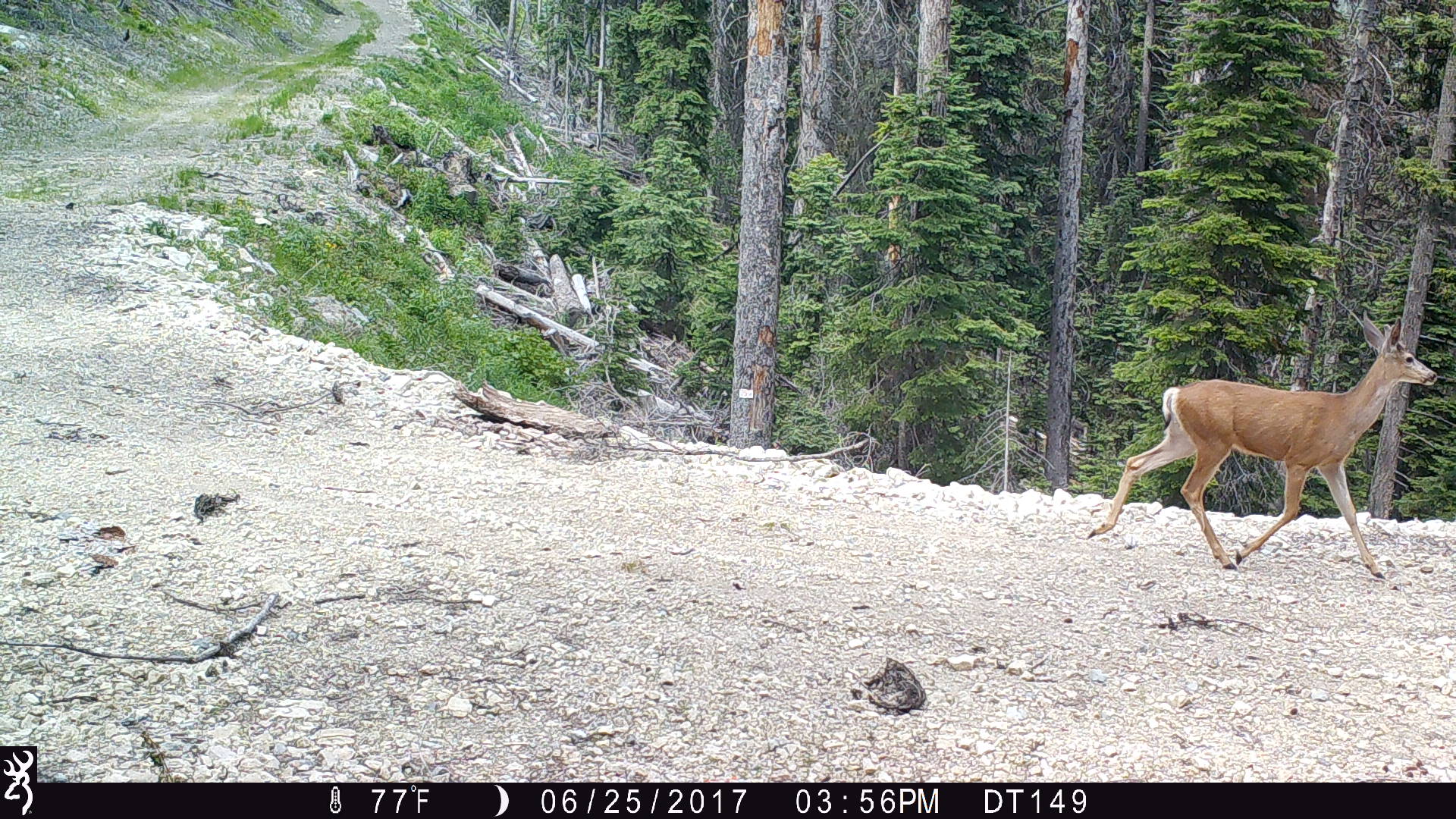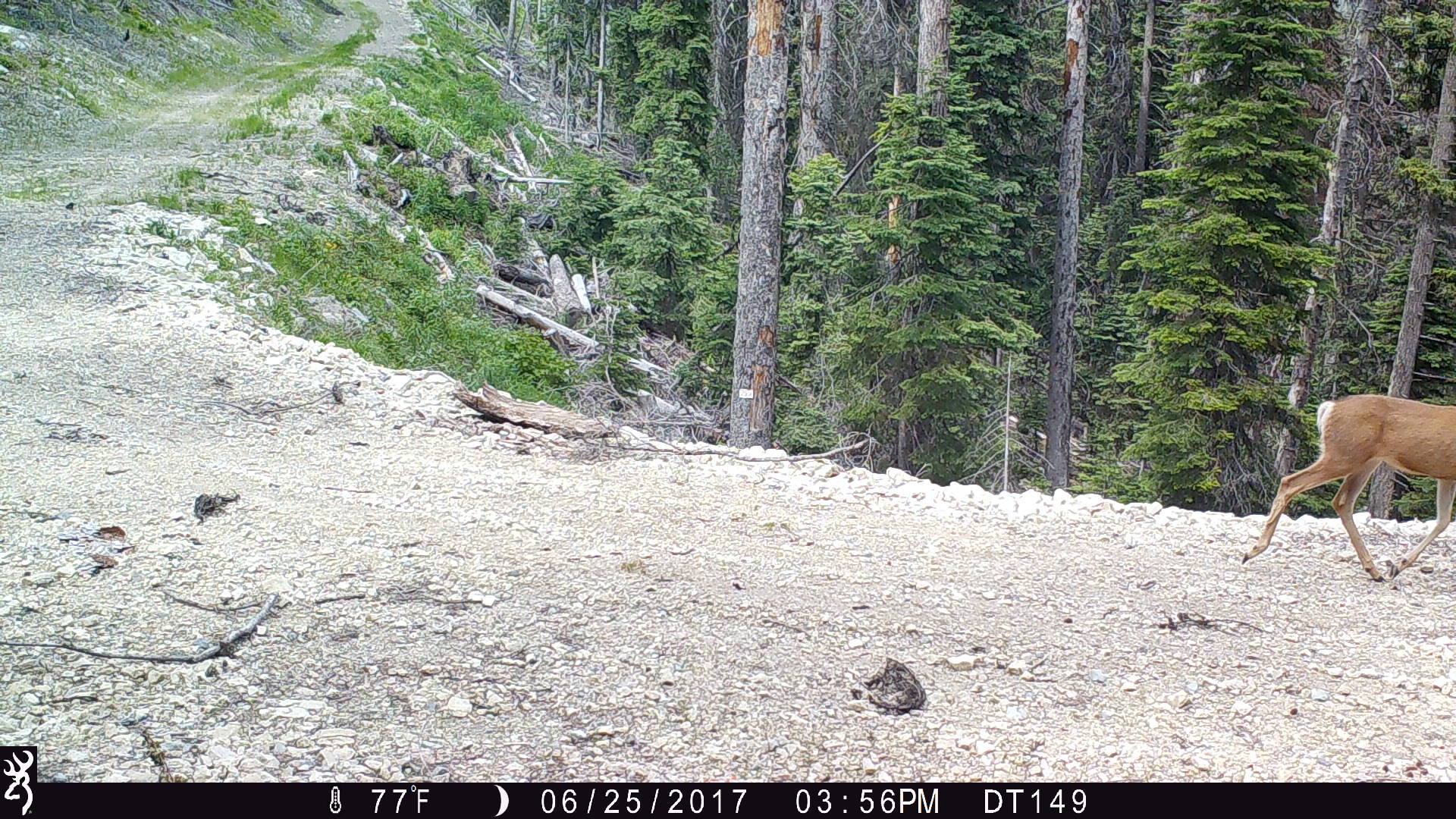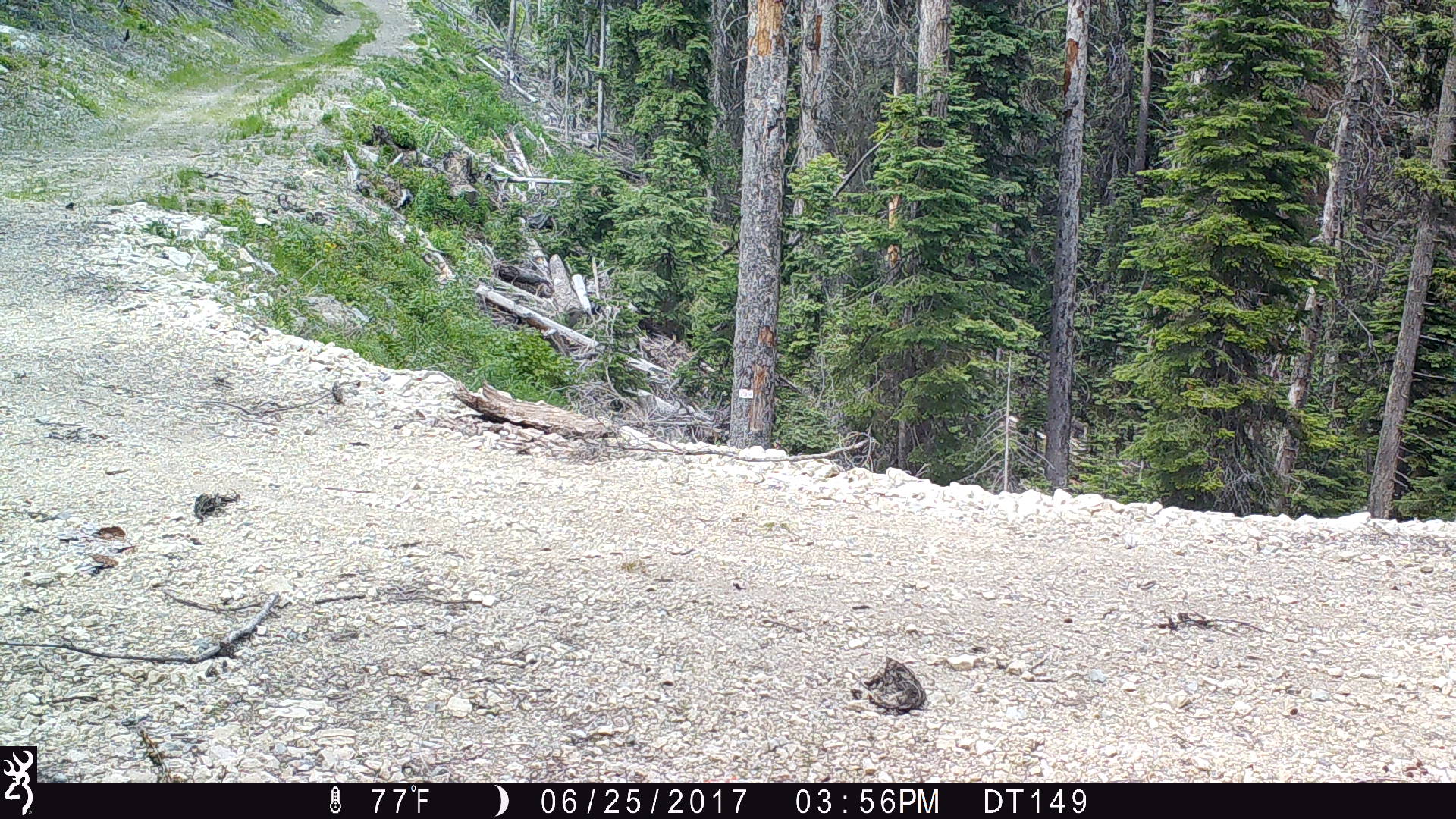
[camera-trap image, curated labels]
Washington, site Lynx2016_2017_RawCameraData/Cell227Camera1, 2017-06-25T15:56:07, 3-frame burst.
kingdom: Animalia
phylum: Chordata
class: Mammalia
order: Artiodactyla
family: Cervidae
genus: Odocoileus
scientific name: Odocoileus hemionus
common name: mule deer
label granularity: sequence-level